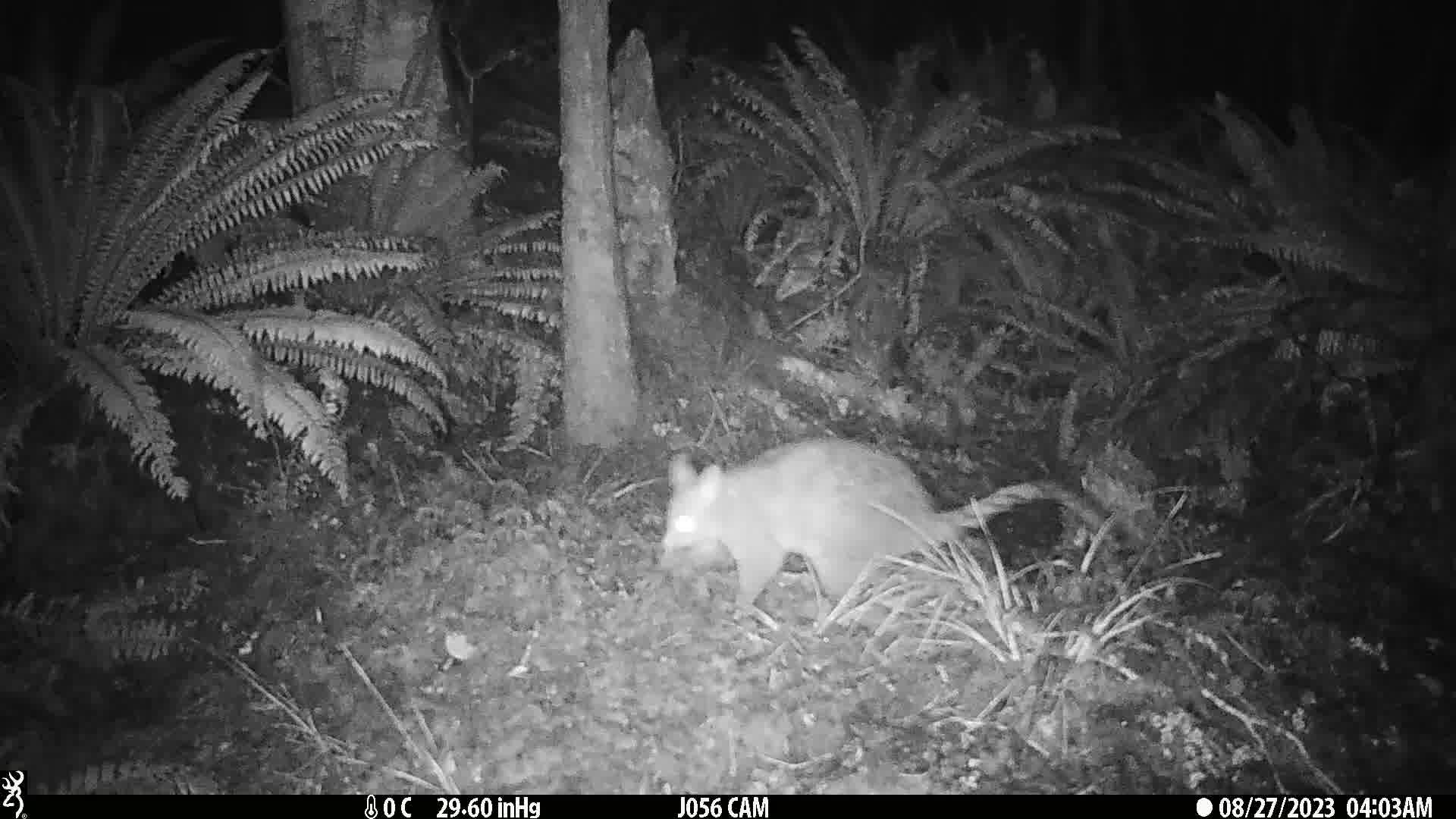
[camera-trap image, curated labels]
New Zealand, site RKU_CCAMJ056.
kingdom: Animalia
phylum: Chordata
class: Mammalia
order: Diprotodontia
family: Phalangeridae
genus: Trichosurus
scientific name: Trichosurus vulpecula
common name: common brushtail possum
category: possum